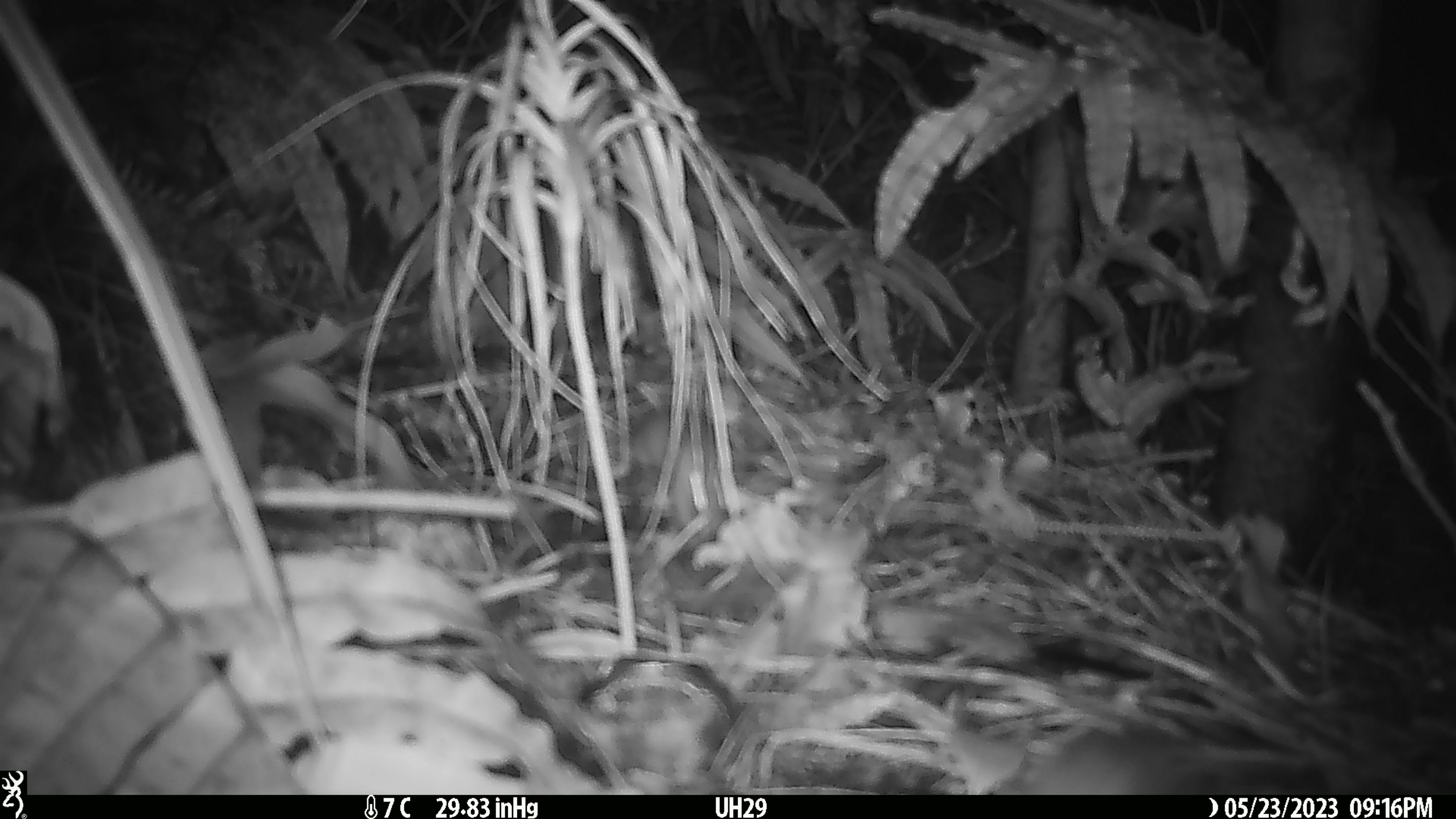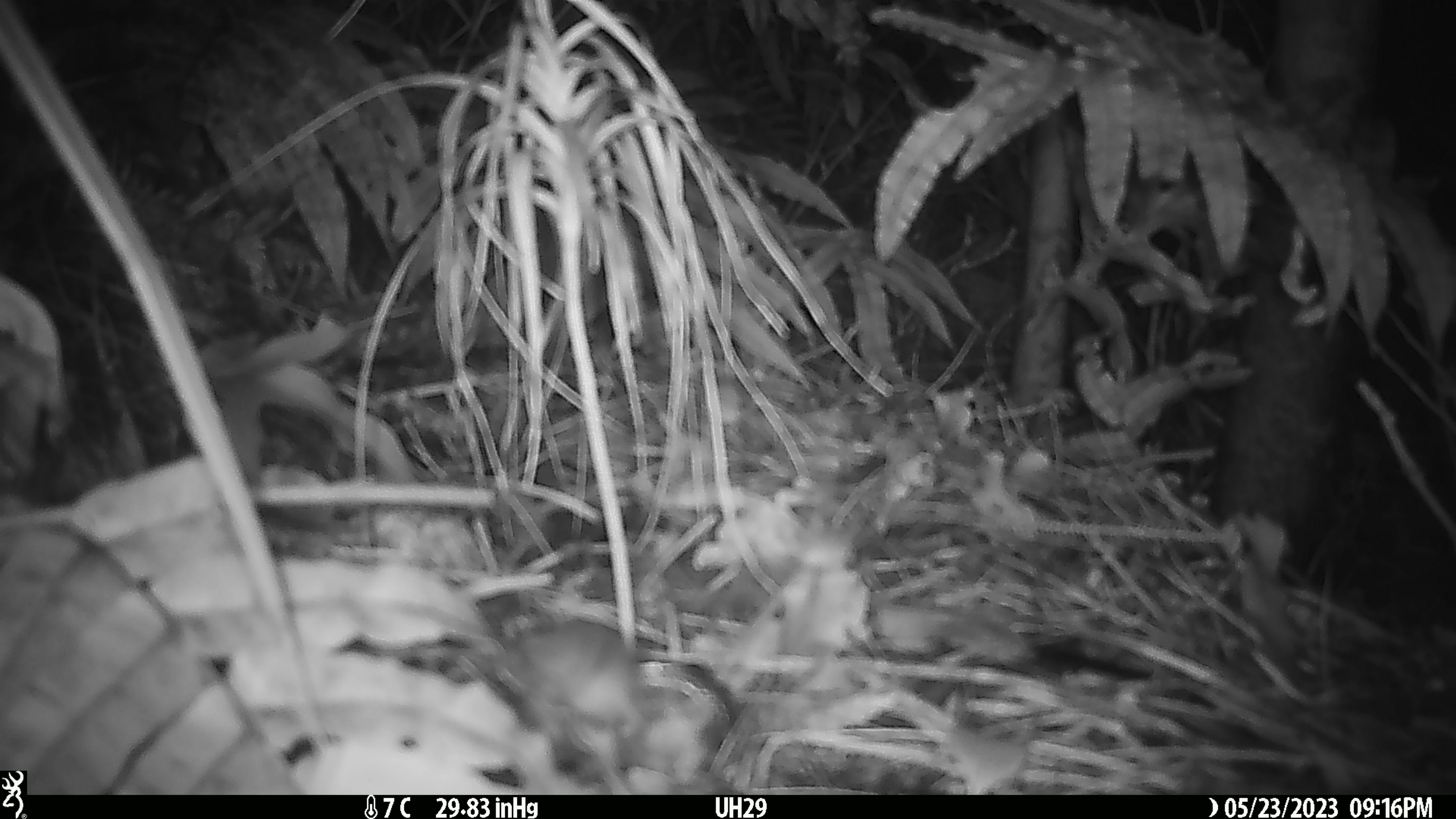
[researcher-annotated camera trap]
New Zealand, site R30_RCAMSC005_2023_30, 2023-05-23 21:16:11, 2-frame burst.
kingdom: Animalia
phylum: Chordata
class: Mammalia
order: Rodentia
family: Muridae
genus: Mus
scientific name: Mus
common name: mouse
Mouse (Mus).